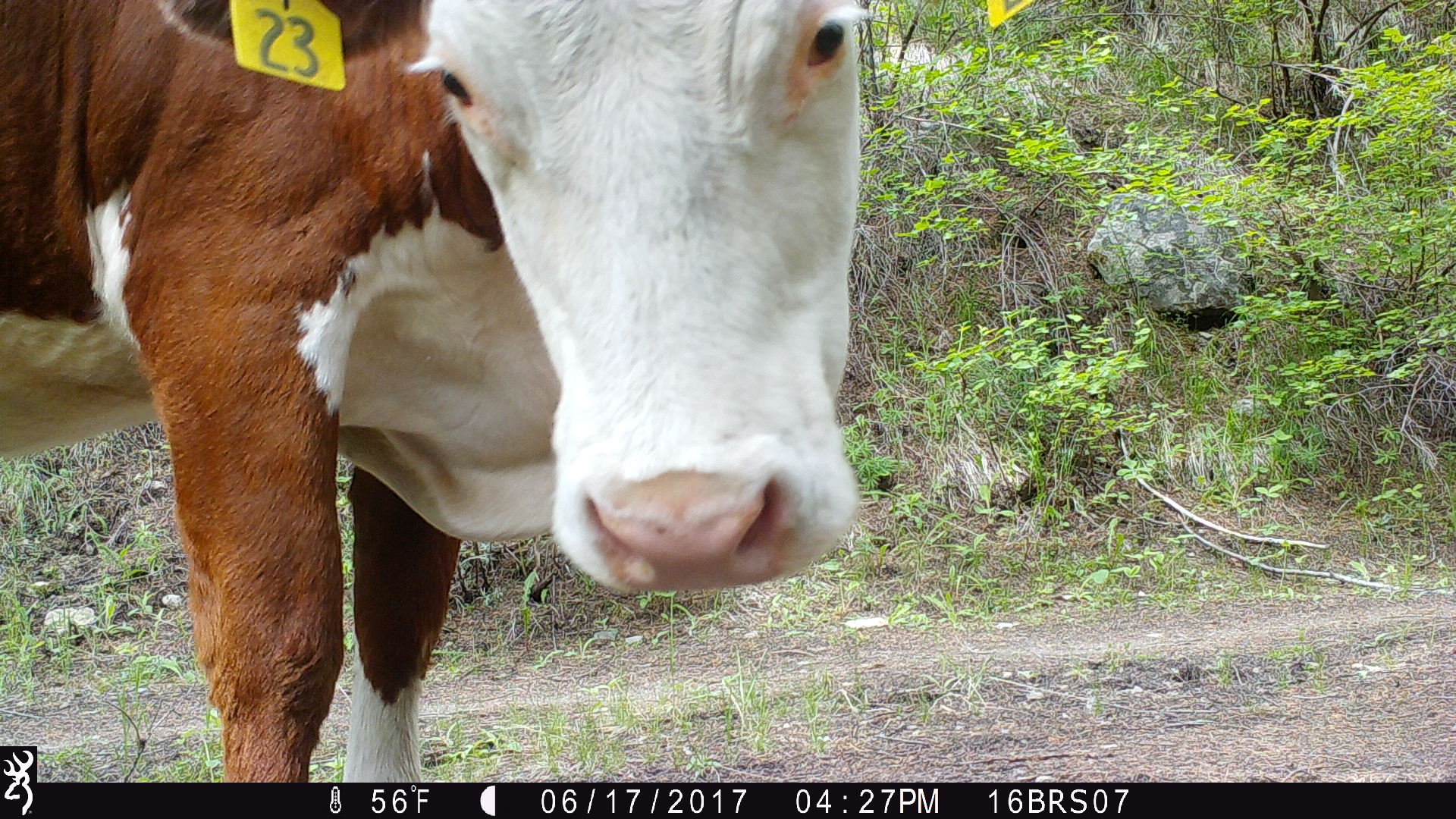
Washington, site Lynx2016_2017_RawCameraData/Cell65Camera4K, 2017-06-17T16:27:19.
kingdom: Animalia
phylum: Chordata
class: Mammalia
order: Artiodactyla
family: Bovidae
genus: Bos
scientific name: Bos taurus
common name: domestic cattle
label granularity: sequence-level